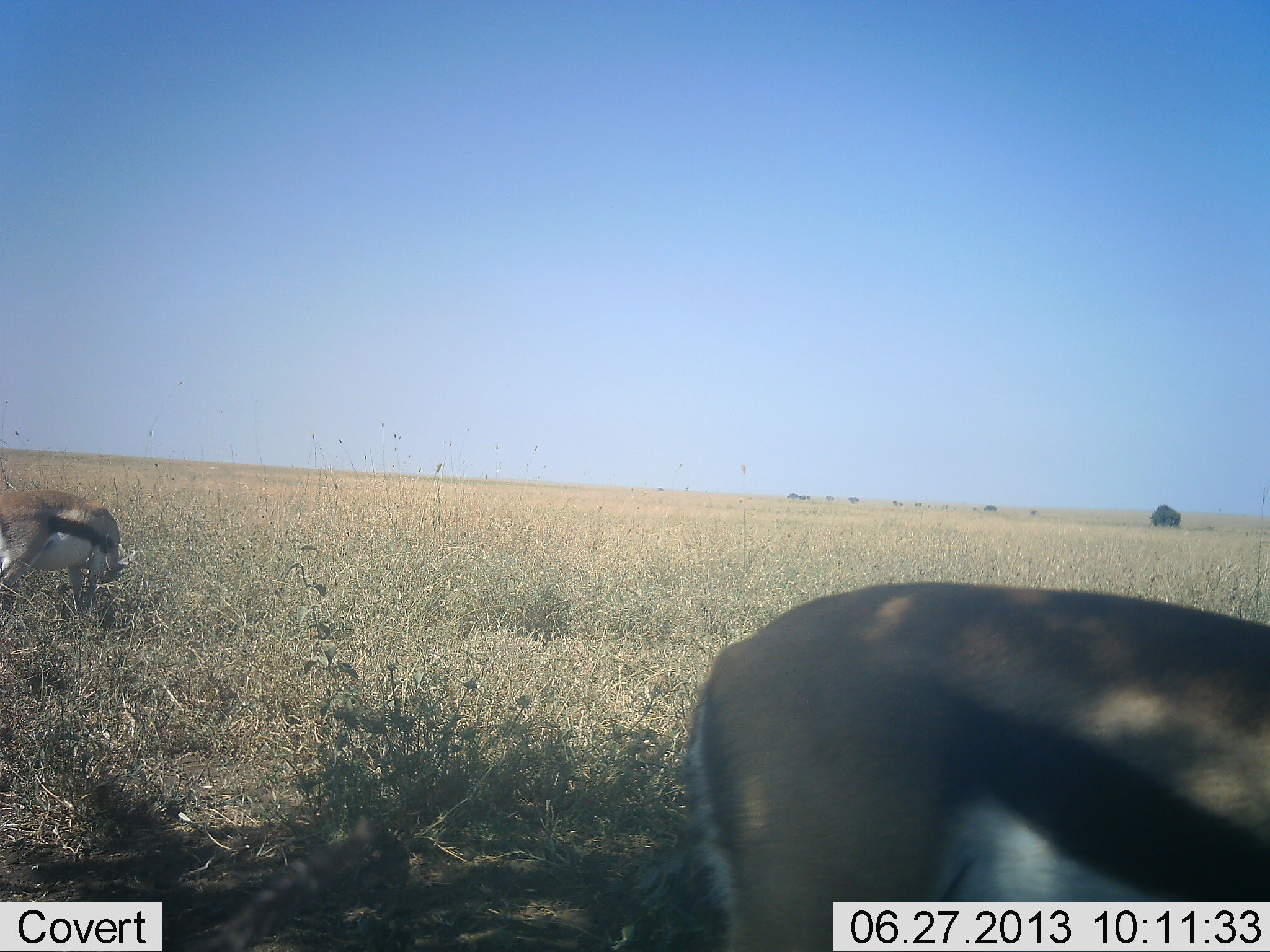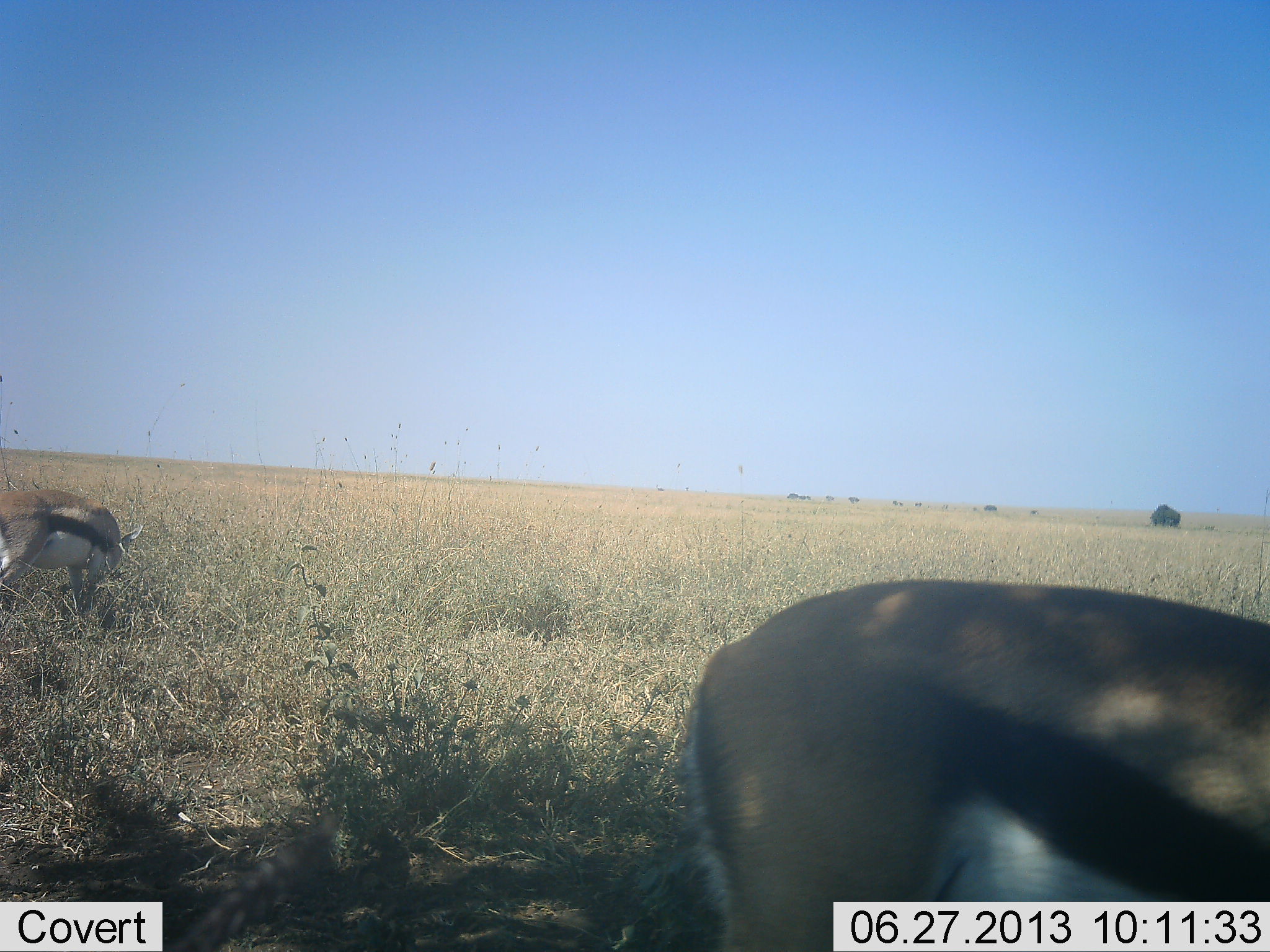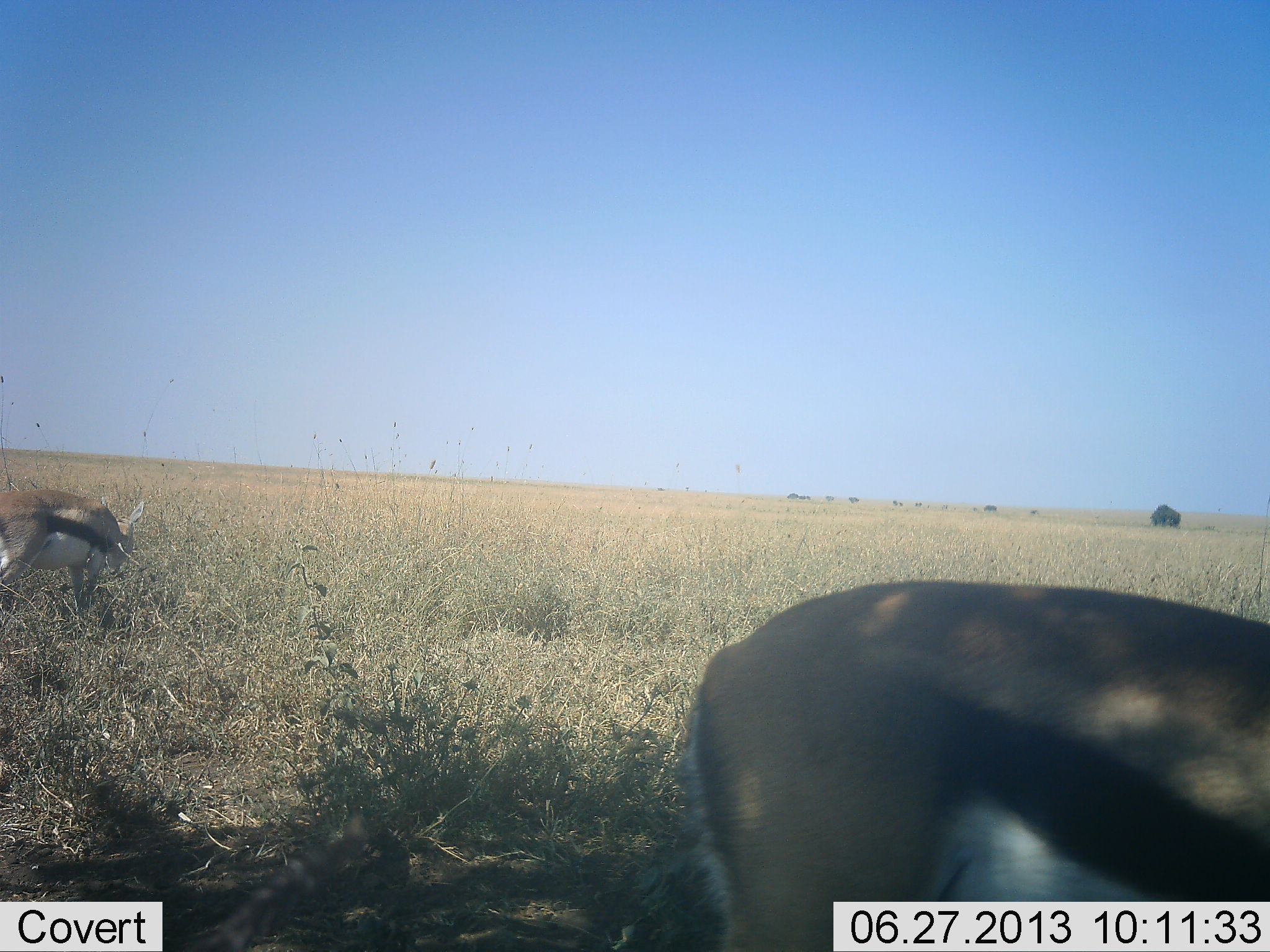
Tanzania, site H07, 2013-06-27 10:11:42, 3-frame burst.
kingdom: Animalia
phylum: Chordata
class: Mammalia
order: Artiodactyla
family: Bovidae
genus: Eudorcas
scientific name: Eudorcas thomsonii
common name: thomson's gazelle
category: gazellethomsons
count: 2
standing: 37%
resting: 5%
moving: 5%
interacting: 0%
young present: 0%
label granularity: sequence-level